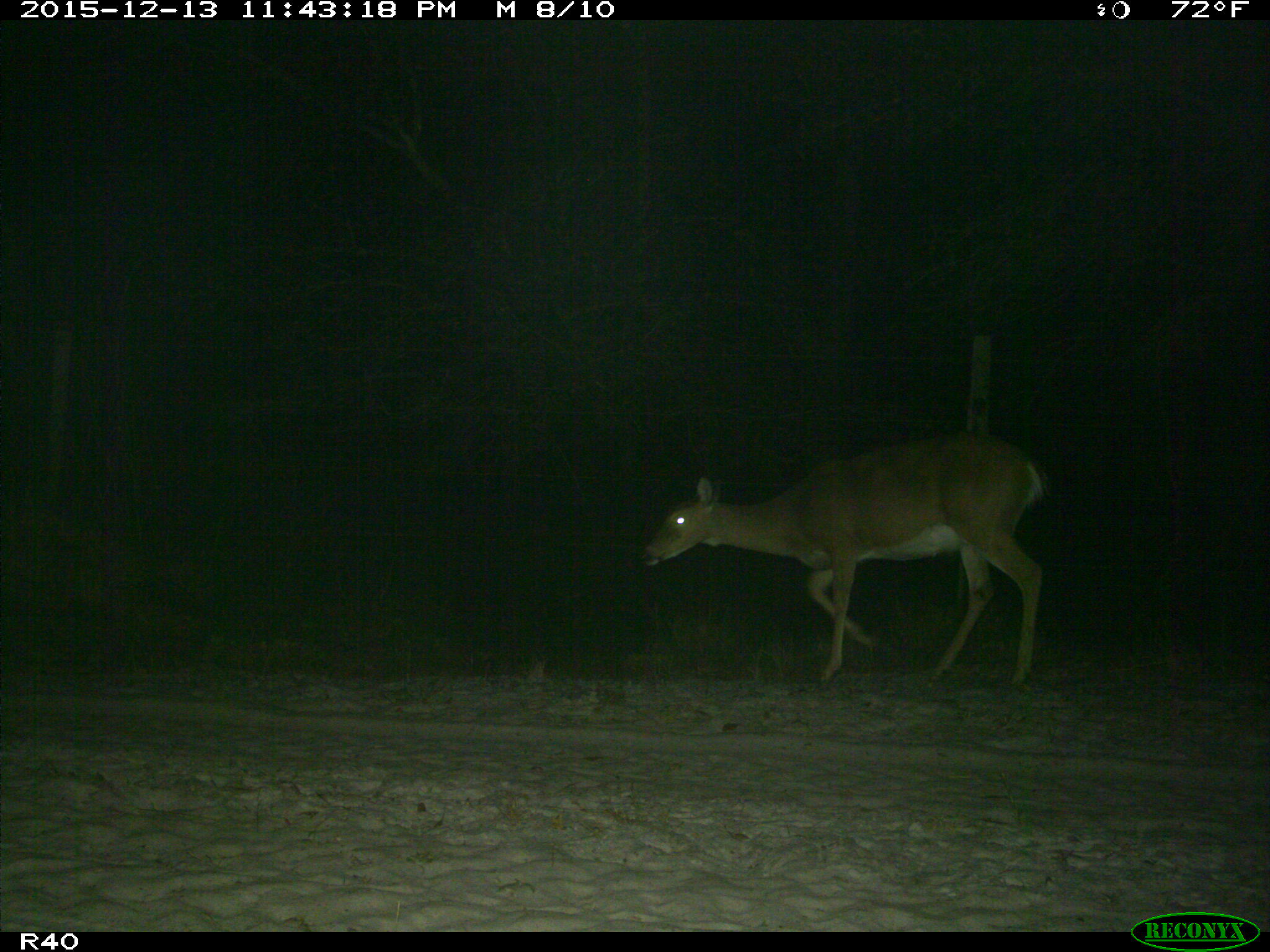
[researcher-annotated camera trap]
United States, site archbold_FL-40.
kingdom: Animalia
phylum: Chordata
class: Mammalia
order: Artiodactyla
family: Cervidae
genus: Odocoileus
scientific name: Odocoileus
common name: deer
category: unidentified deer